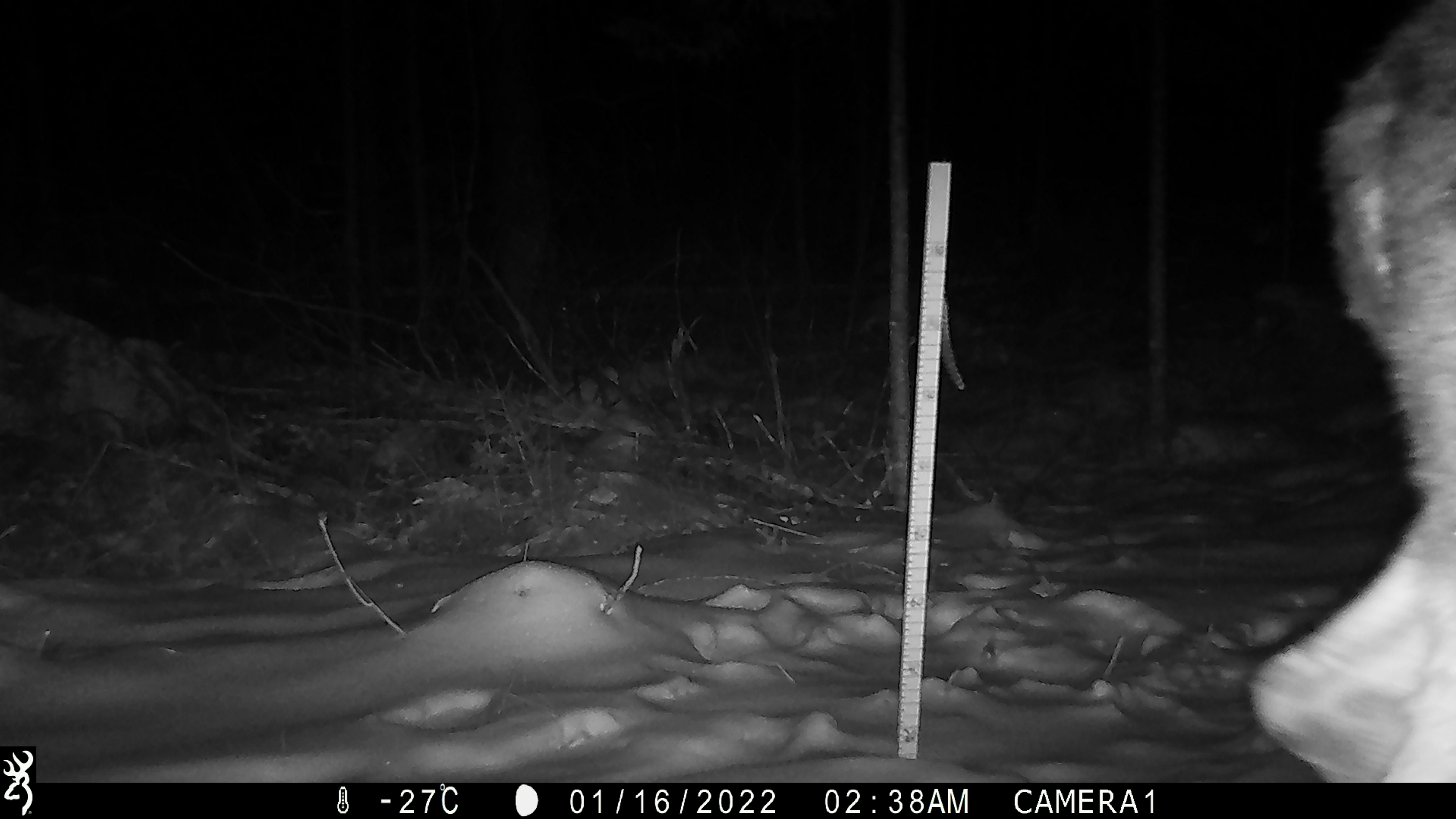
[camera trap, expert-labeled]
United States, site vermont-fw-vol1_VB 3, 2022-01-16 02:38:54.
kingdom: Animalia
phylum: Chordata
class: Mammalia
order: Artiodactyla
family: Cervidae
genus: Alces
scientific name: Alces alces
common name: moose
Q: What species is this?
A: Moose (Alces alces).